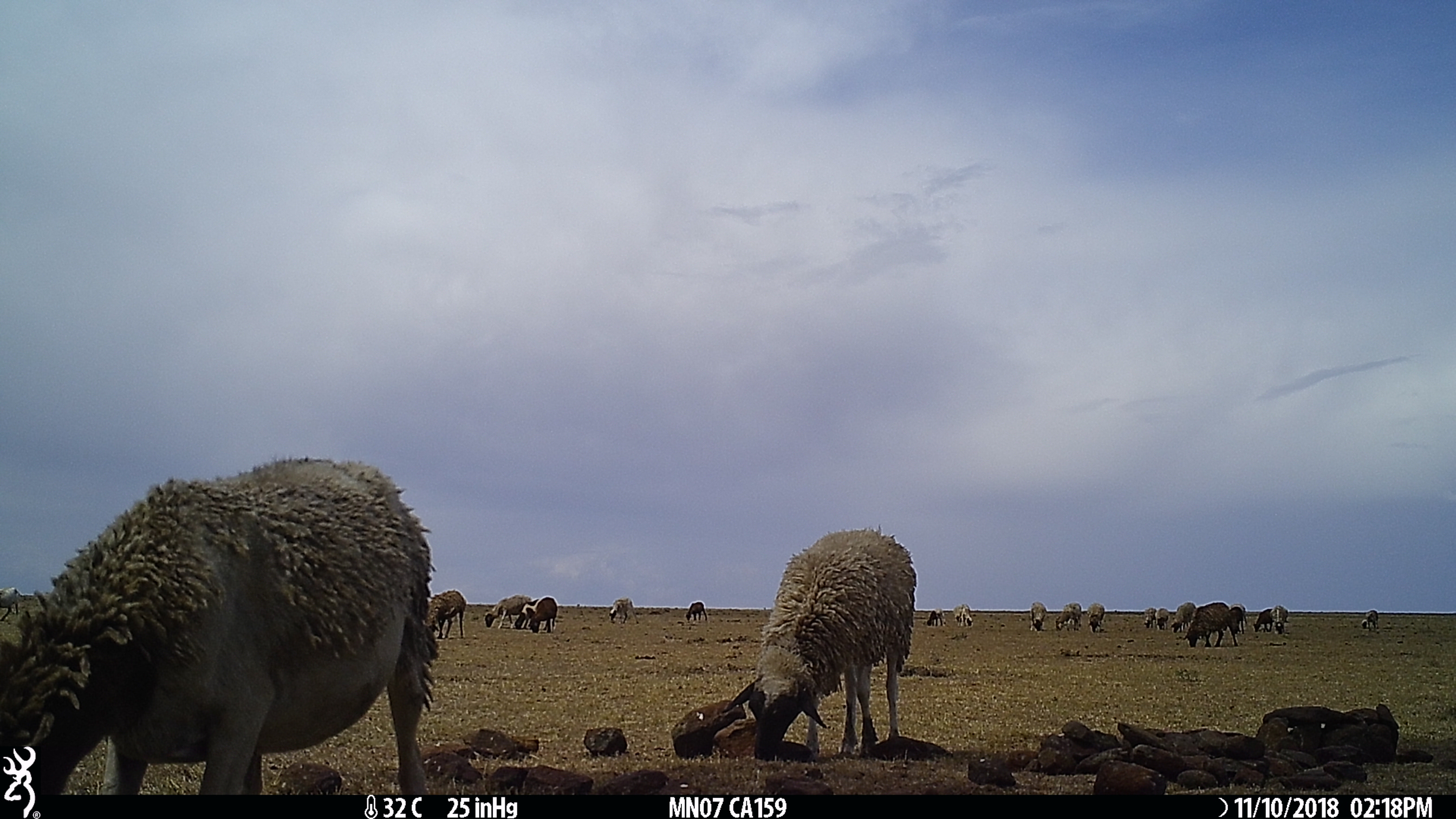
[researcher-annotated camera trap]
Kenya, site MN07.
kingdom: Animalia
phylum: Chordata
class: Mammalia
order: Artiodactyla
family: Bovidae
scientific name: Bovidae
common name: sheep or goat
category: shoat